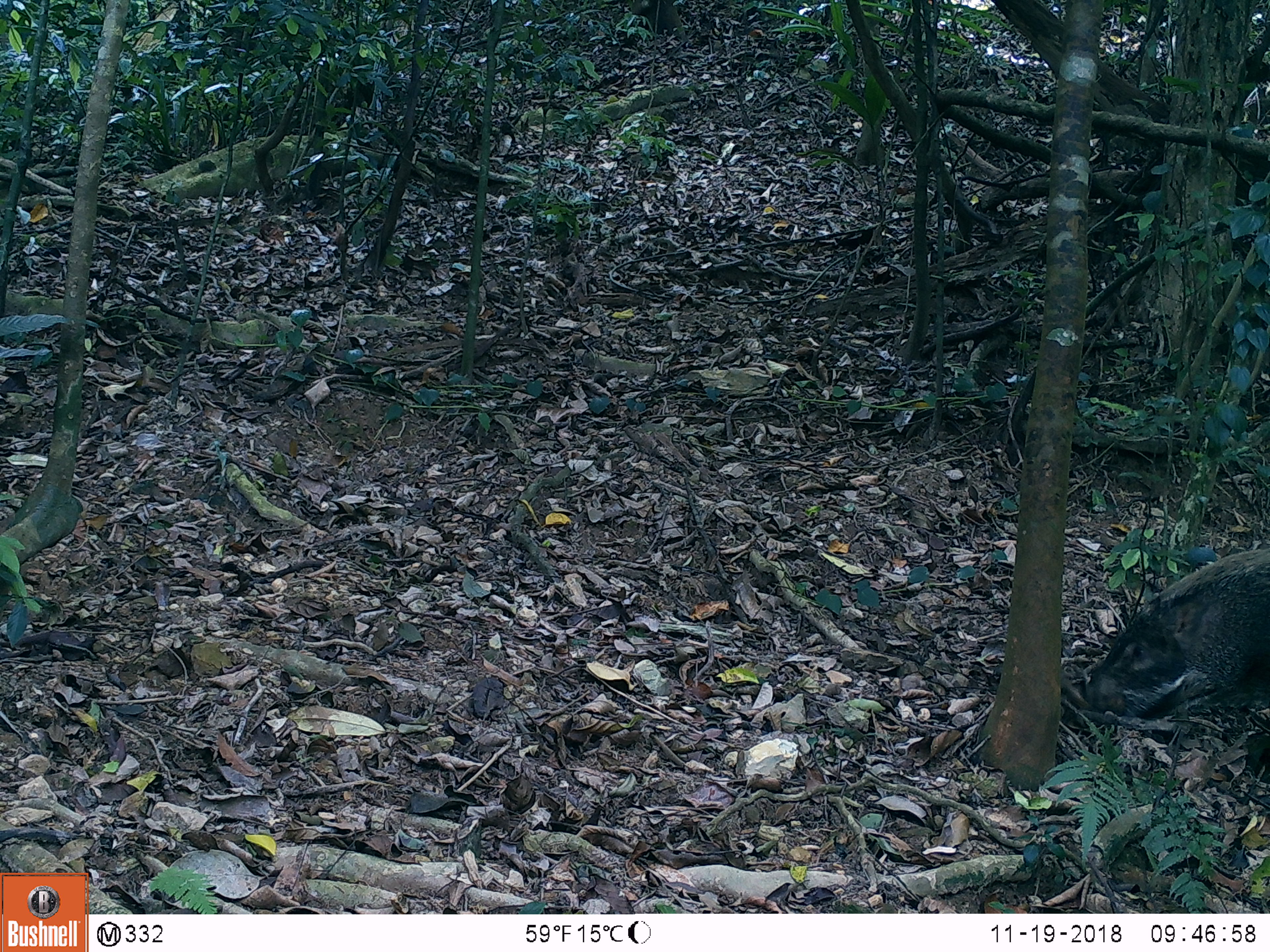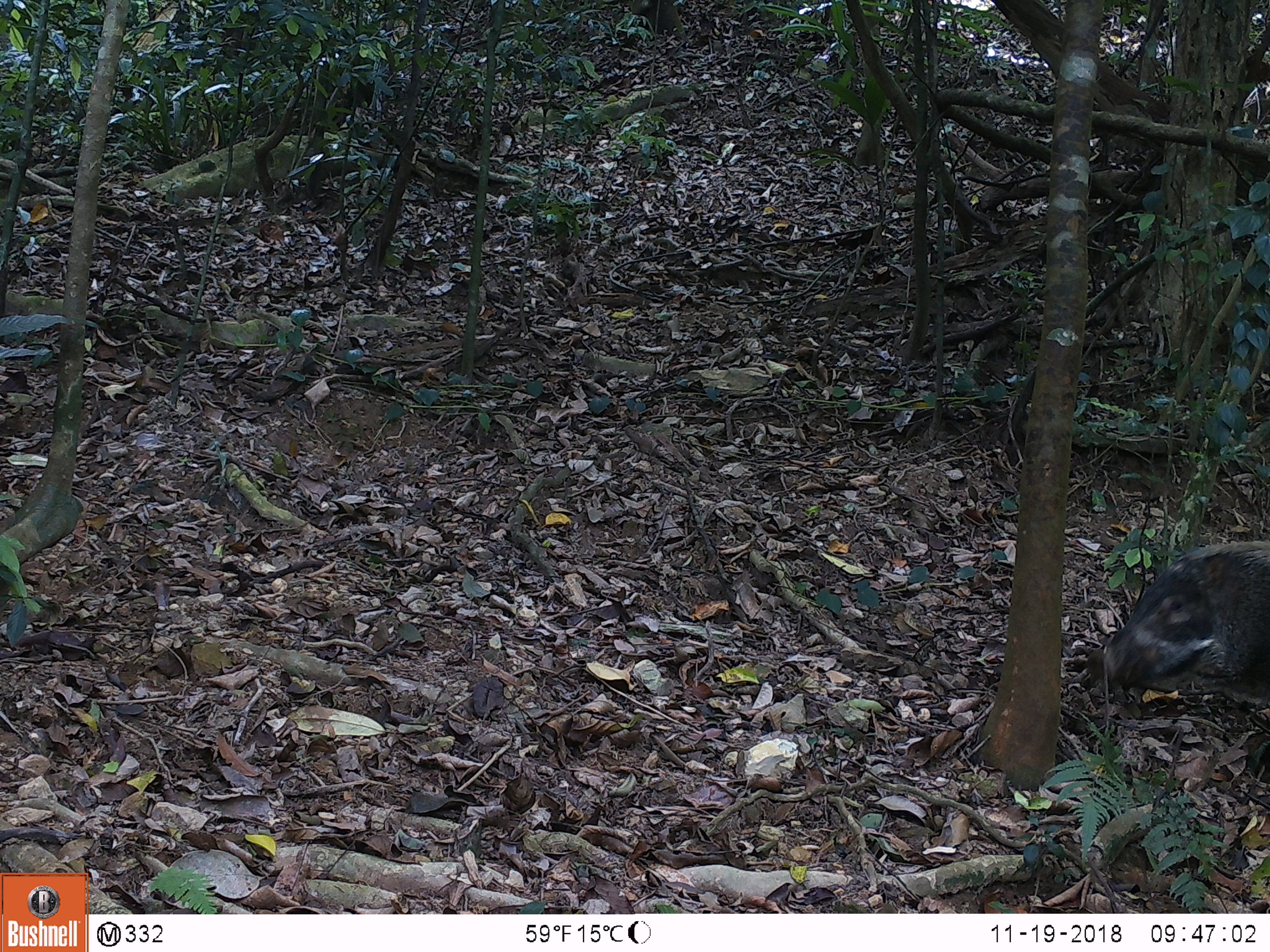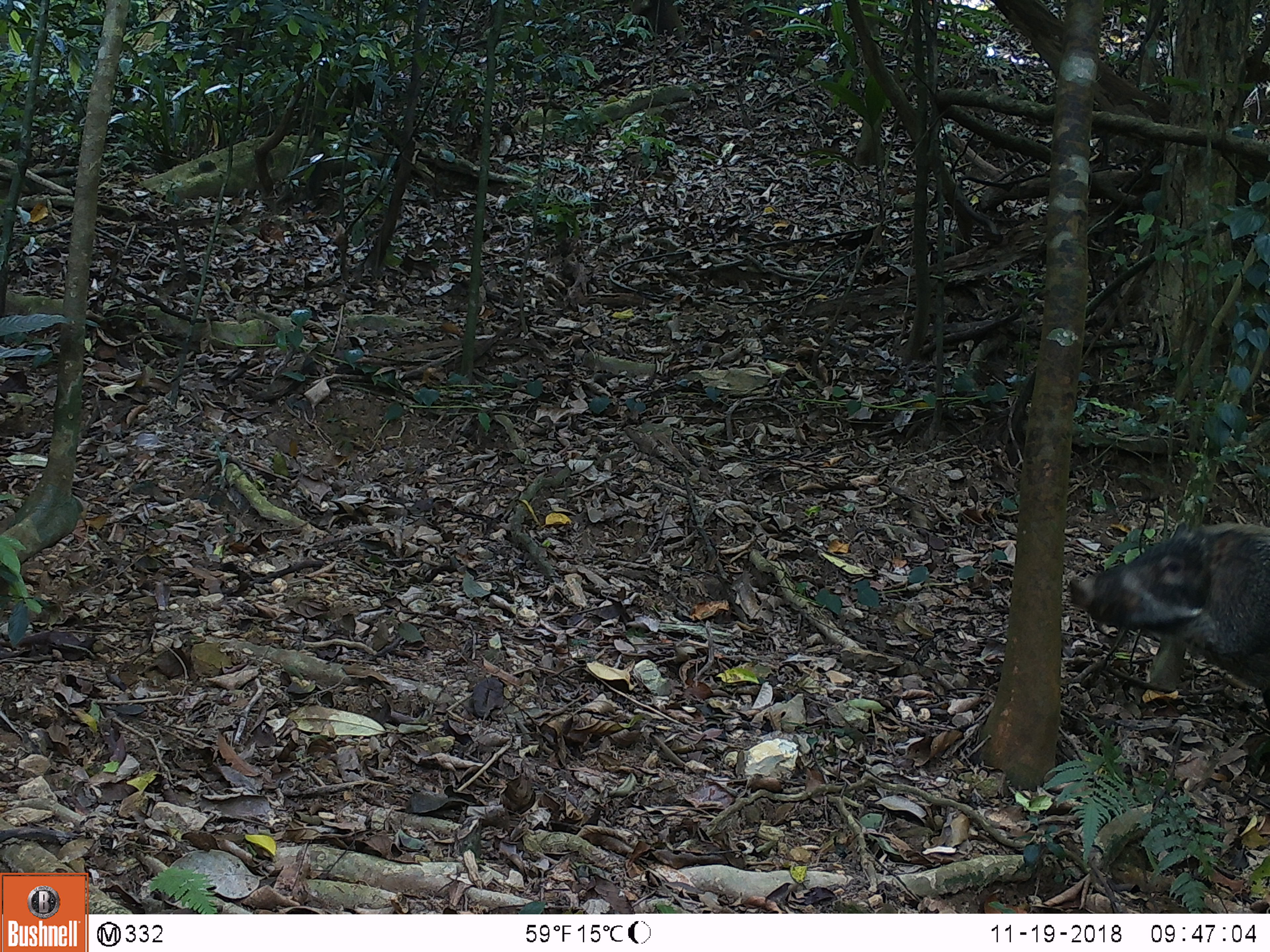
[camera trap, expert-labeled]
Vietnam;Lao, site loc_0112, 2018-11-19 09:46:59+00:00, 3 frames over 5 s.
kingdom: Animalia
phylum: Chordata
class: Mammalia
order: Artiodactyla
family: Suidae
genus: Sus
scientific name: Sus scrofa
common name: eurasian wild pig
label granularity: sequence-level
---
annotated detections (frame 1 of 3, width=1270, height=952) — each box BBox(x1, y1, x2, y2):
eurasian wild pig: BBox(1082, 546, 1270, 720)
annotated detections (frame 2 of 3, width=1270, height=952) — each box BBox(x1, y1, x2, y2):
eurasian wild pig: BBox(1082, 537, 1270, 766)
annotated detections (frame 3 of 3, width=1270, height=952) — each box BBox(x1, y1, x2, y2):
eurasian wild pig: BBox(1068, 522, 1270, 781)